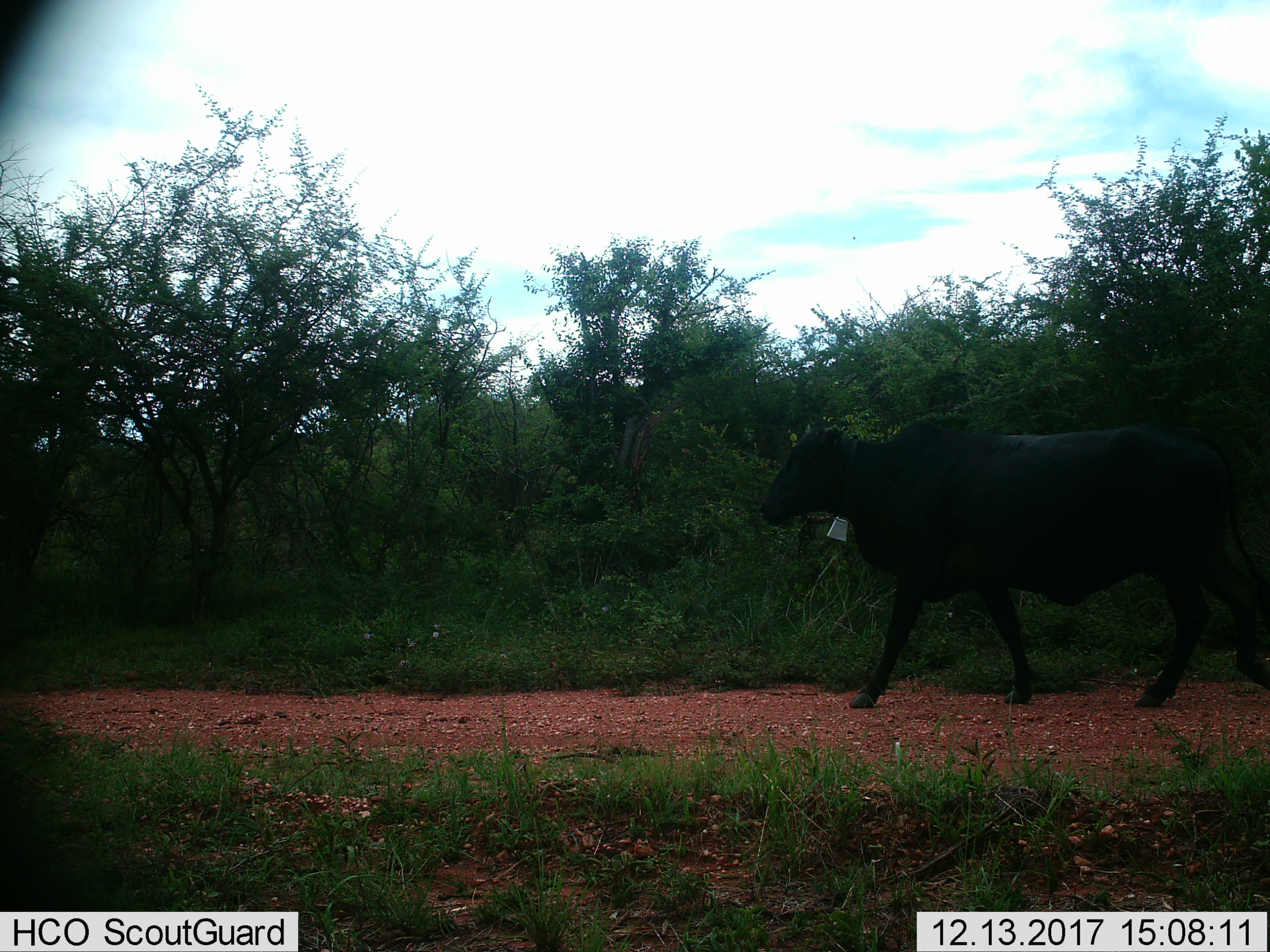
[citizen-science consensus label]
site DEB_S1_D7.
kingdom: Animalia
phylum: Chordata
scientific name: Vertebrata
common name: domestic animal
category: domesticanimal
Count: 1.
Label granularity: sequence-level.